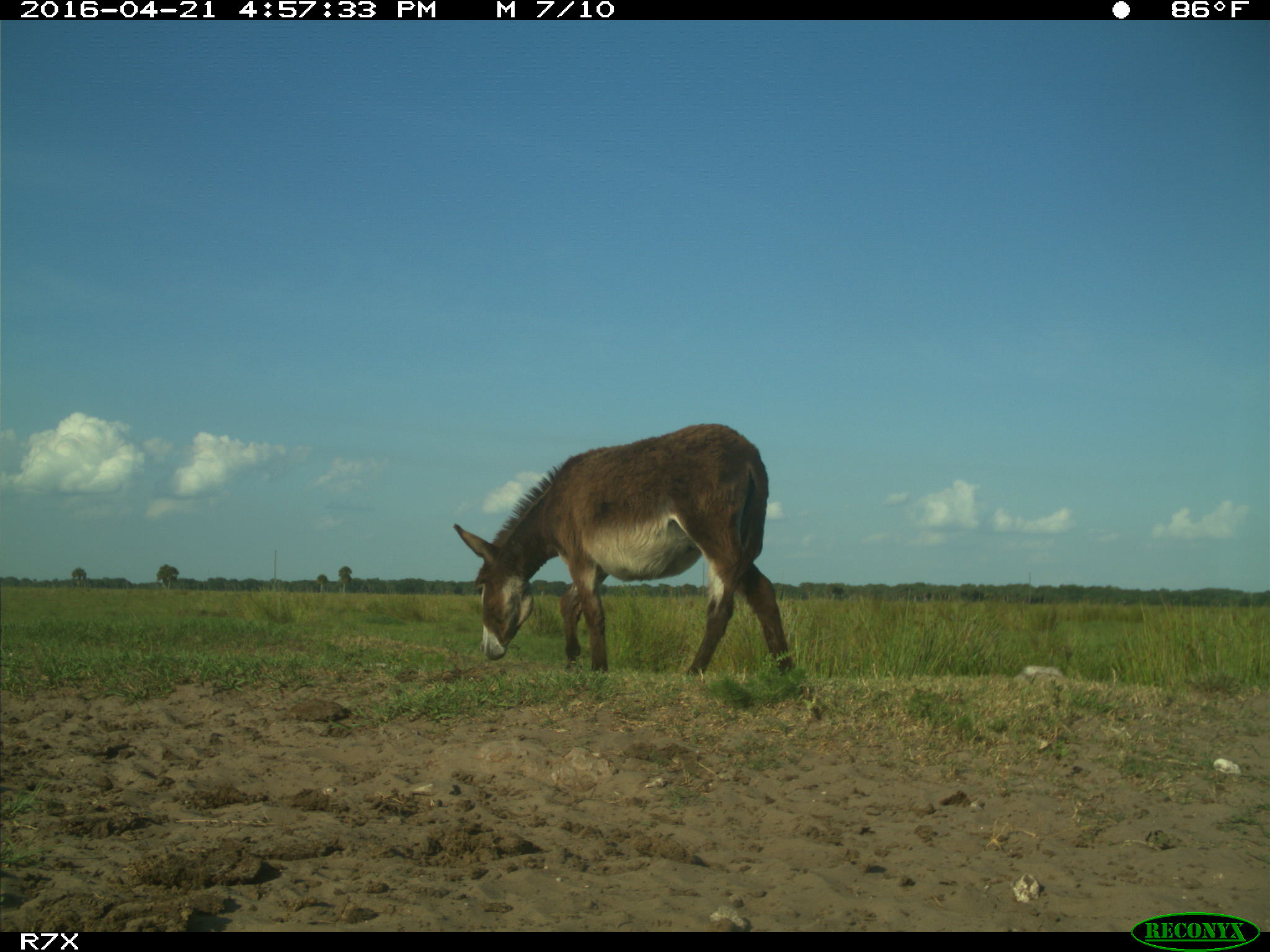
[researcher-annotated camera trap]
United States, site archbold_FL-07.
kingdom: Animalia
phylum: Chordata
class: Mammalia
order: Artiodactyla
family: Bovidae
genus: Bos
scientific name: Bos taurus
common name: domestic cow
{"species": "Bos taurus (domestic cow)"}